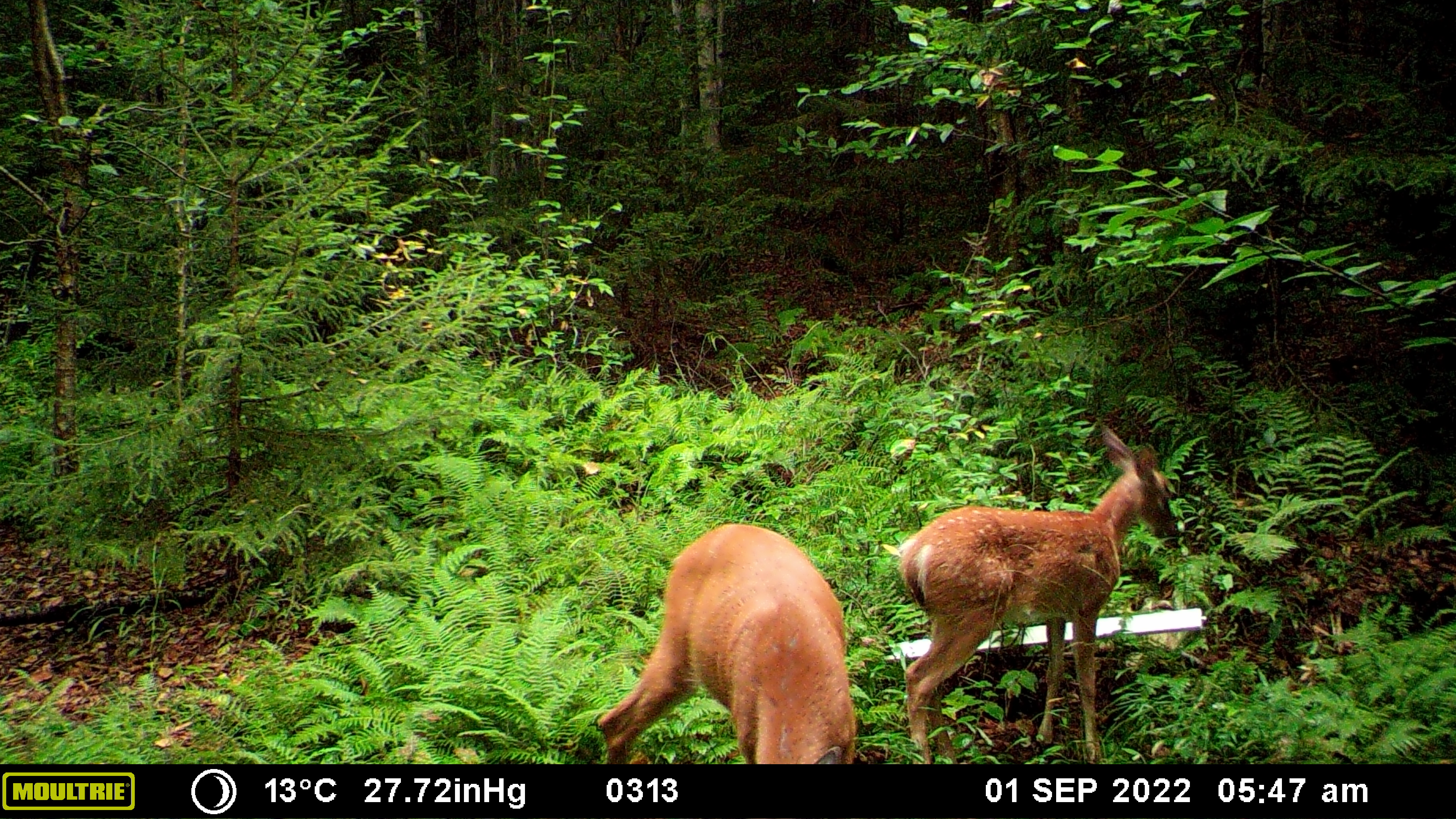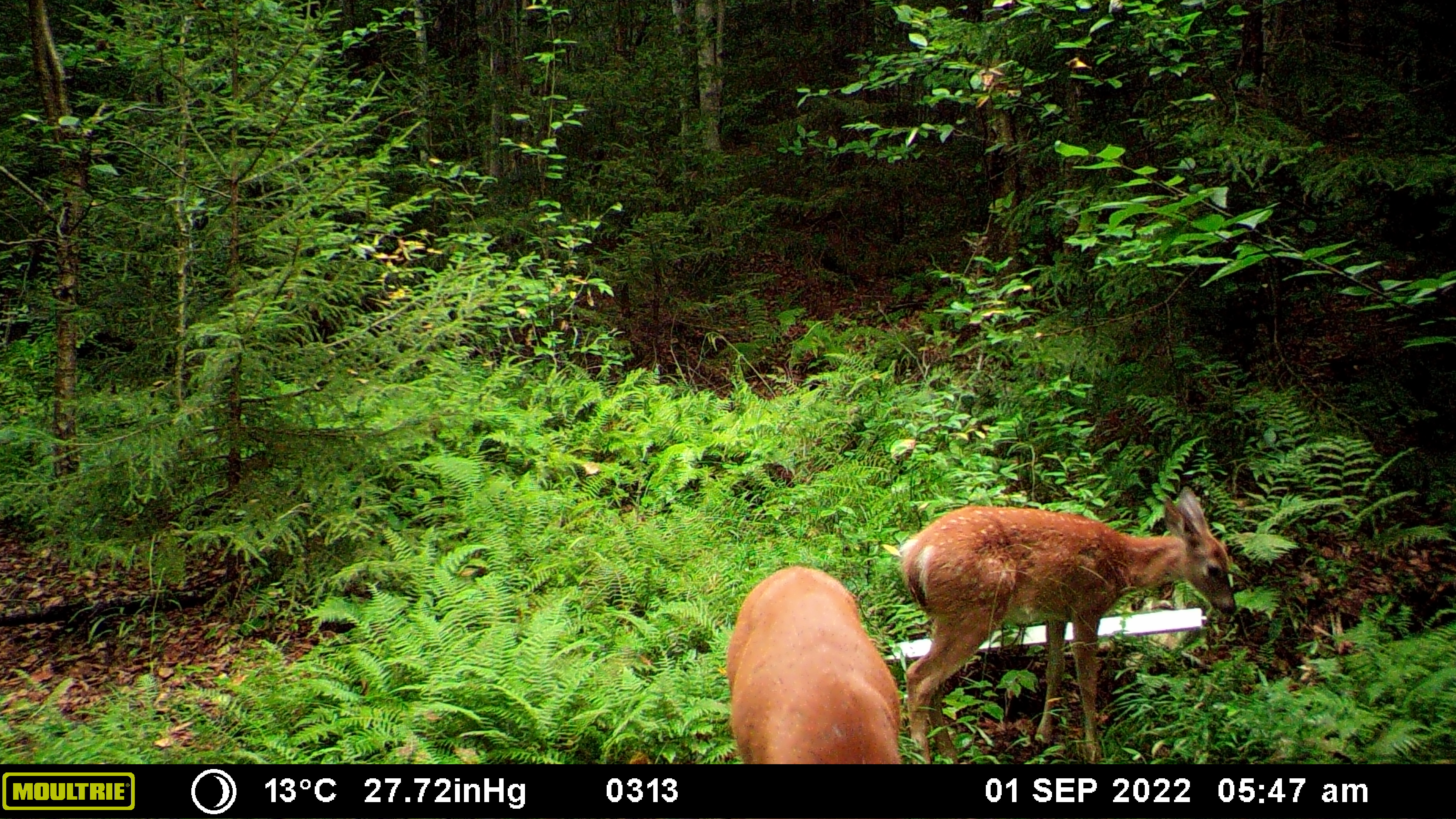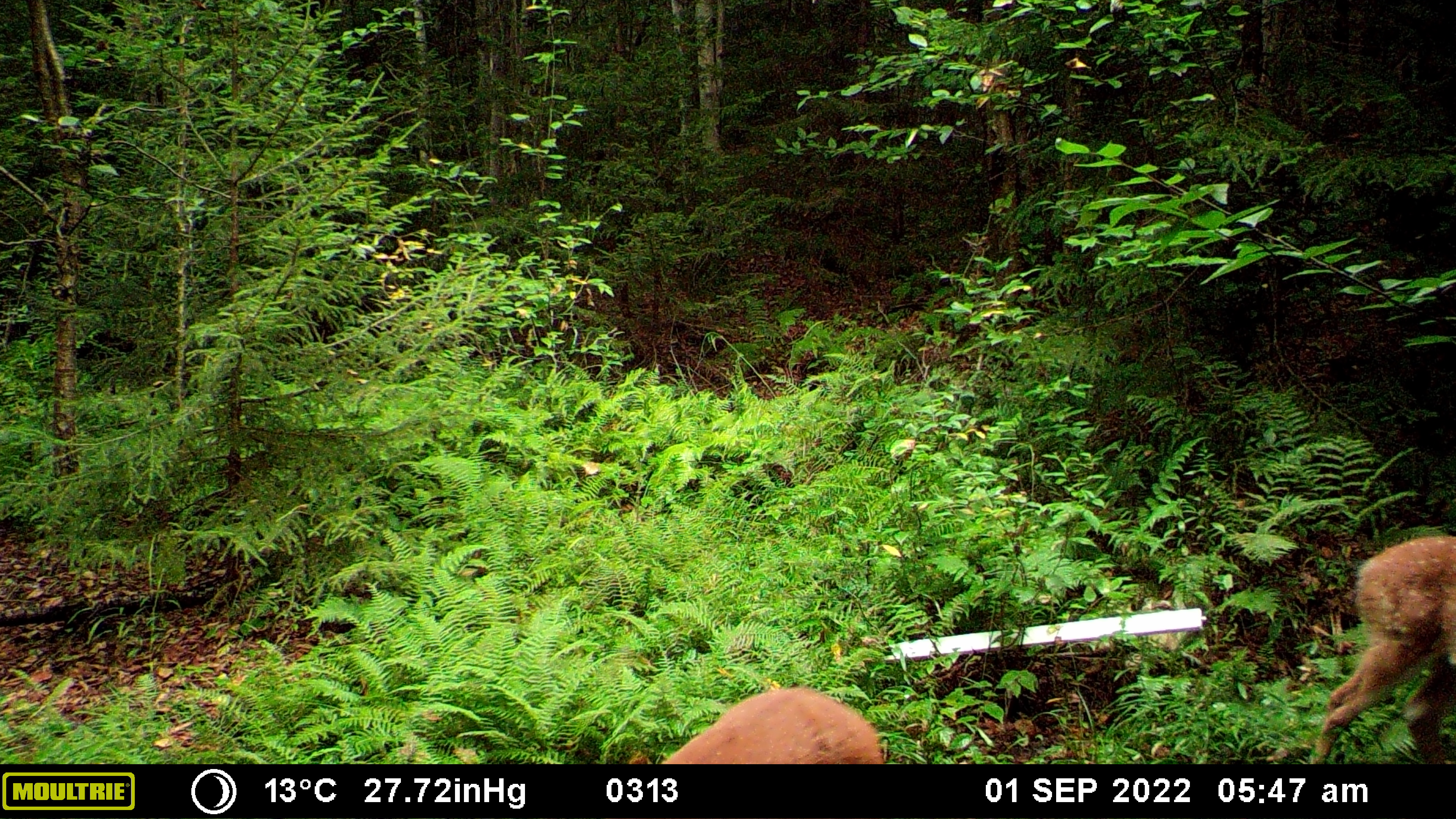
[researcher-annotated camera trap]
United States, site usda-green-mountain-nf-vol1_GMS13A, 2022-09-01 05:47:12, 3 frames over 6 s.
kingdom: Animalia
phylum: Chordata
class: Mammalia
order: Artiodactyla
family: Cervidae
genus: Odocoileus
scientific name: Odocoileus virginianus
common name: white-tailed deer